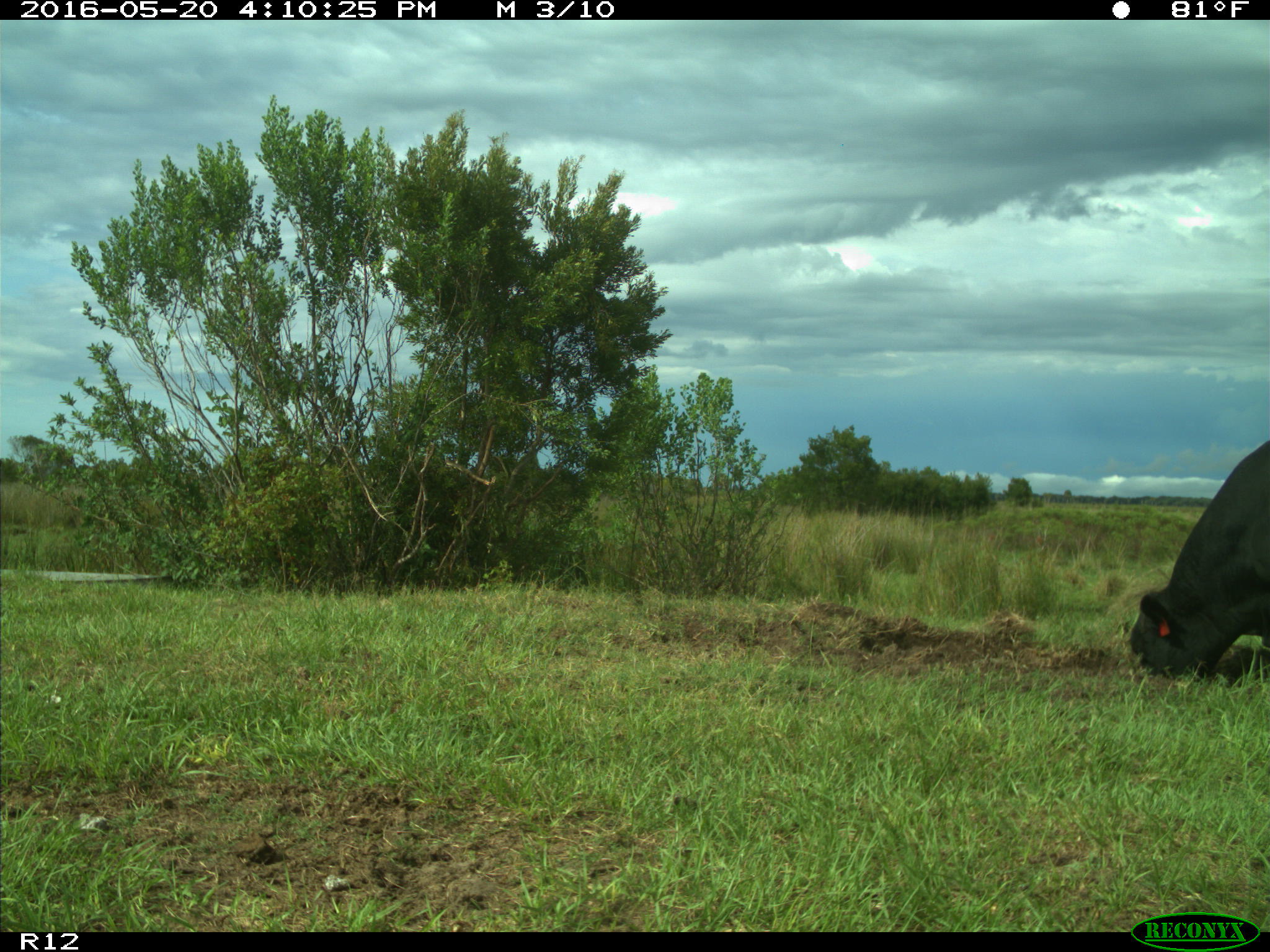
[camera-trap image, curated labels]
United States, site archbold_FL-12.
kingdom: Animalia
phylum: Chordata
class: Mammalia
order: Artiodactyla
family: Bovidae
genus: Bos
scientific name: Bos taurus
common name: domestic cow